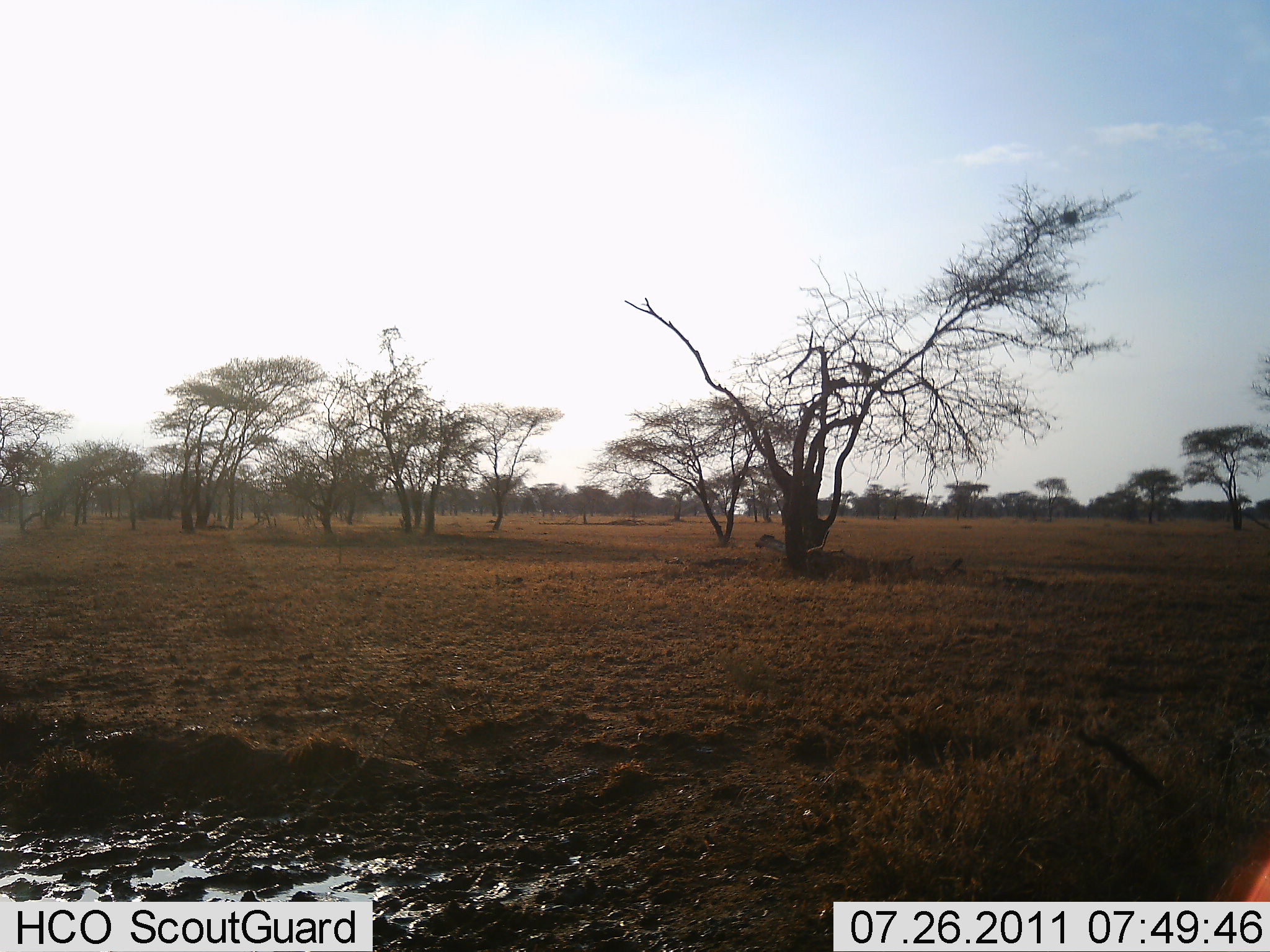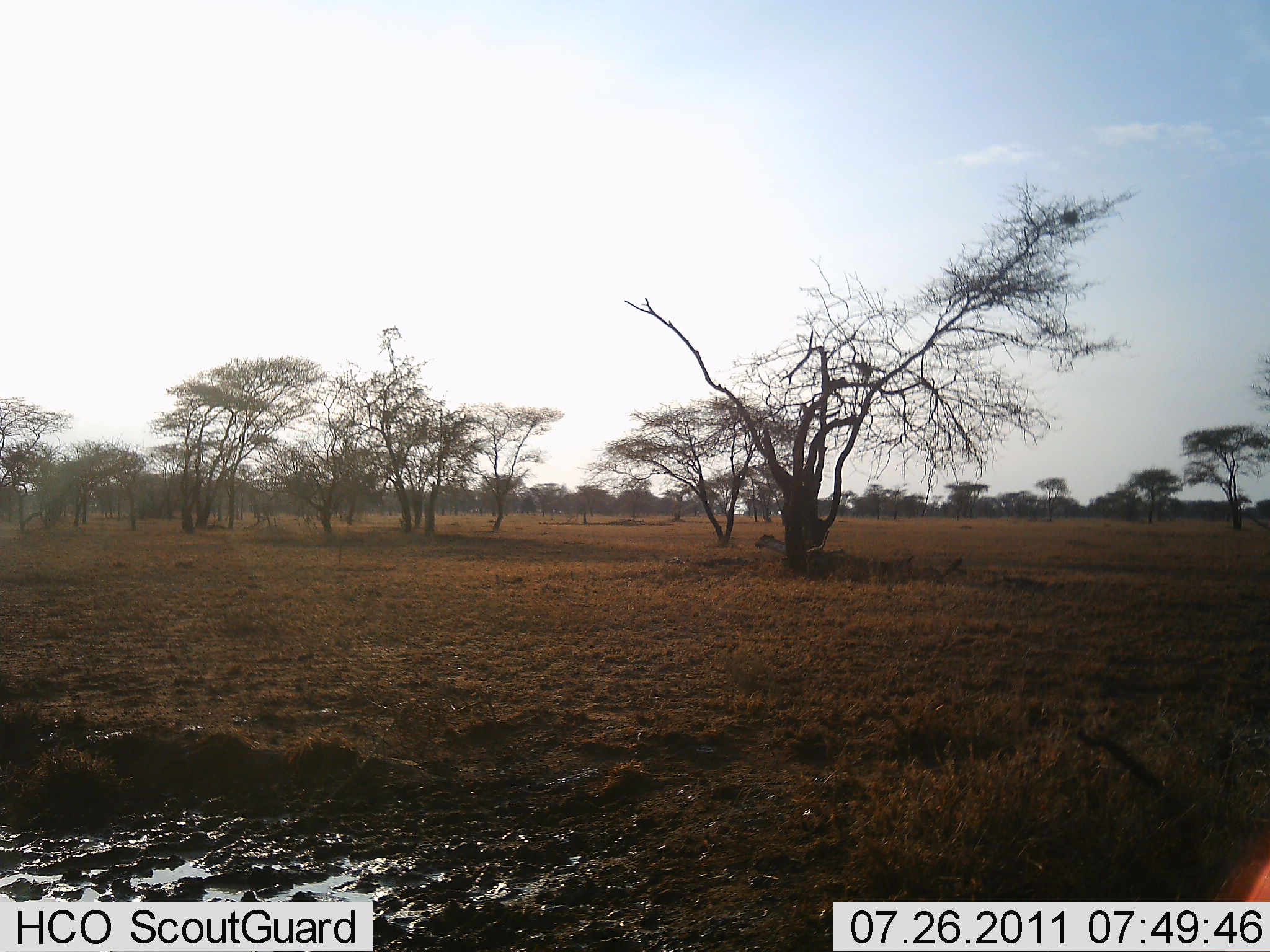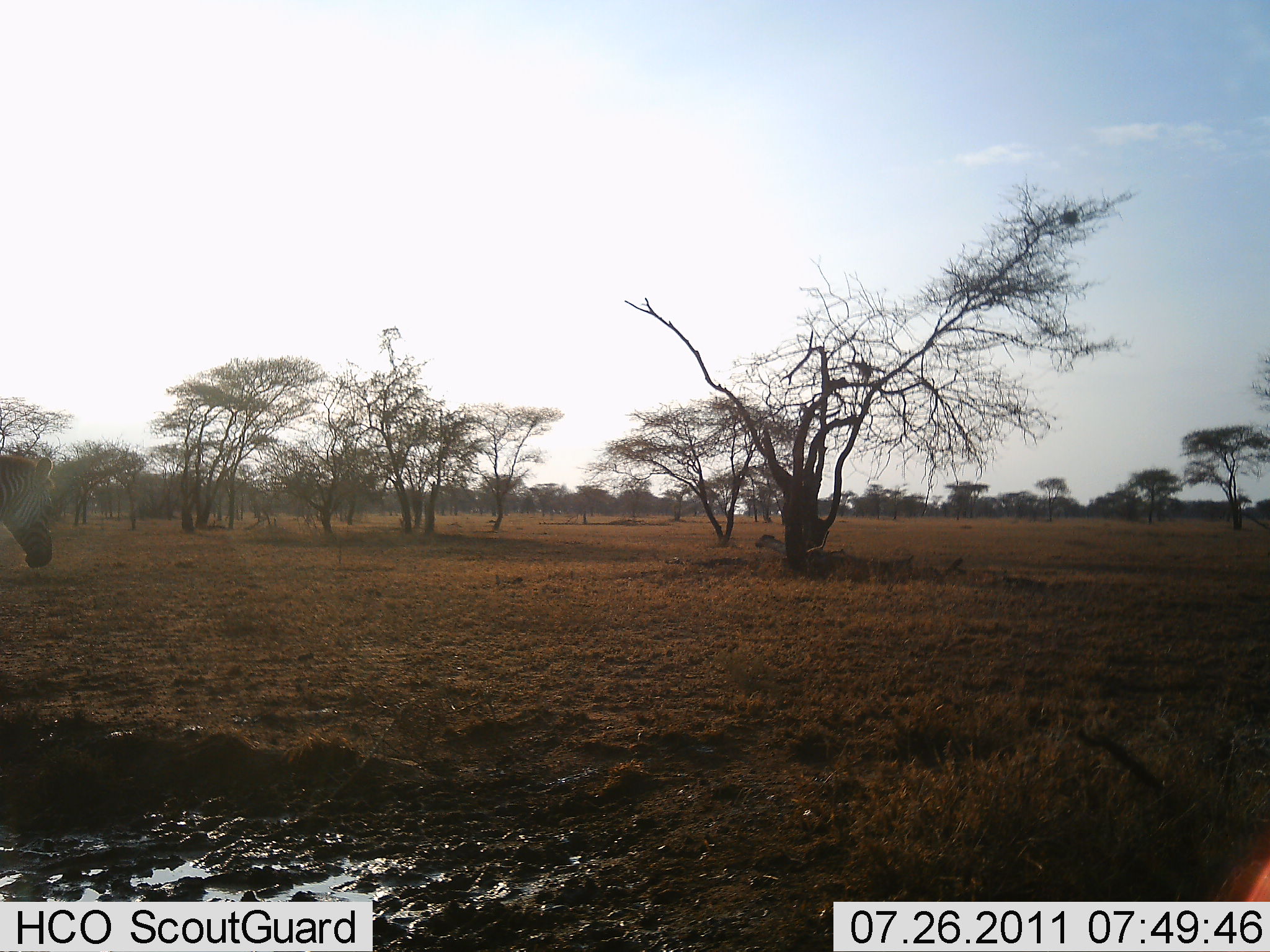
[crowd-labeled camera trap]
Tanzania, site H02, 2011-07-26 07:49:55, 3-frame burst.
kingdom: Animalia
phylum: Chordata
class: Mammalia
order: Perissodactyla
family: Equidae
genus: Equus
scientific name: Equus quagga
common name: plains zebra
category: zebra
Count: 1.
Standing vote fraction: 14%.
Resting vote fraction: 0%.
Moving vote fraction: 86%.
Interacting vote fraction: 0%.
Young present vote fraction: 0%.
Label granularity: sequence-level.